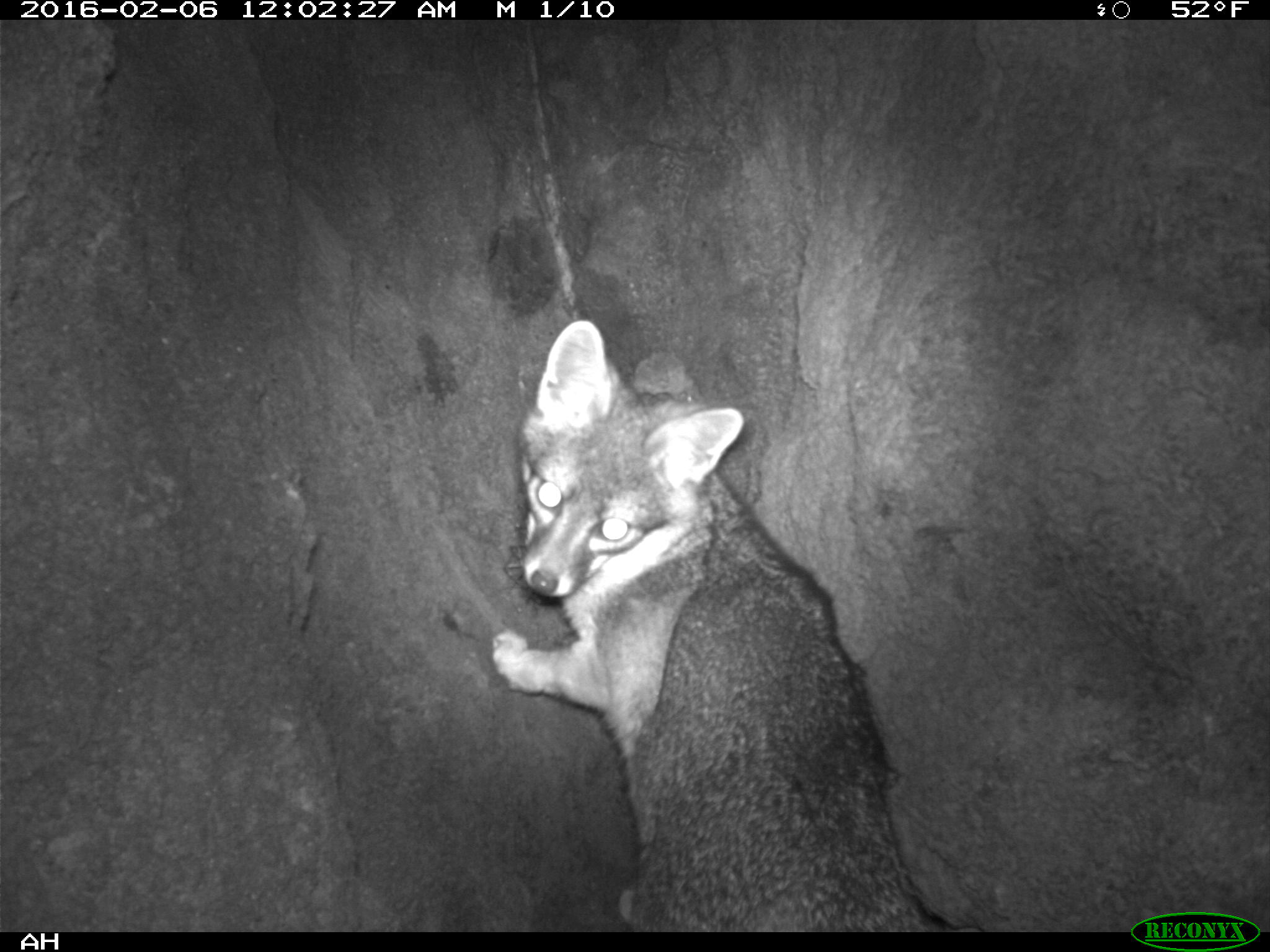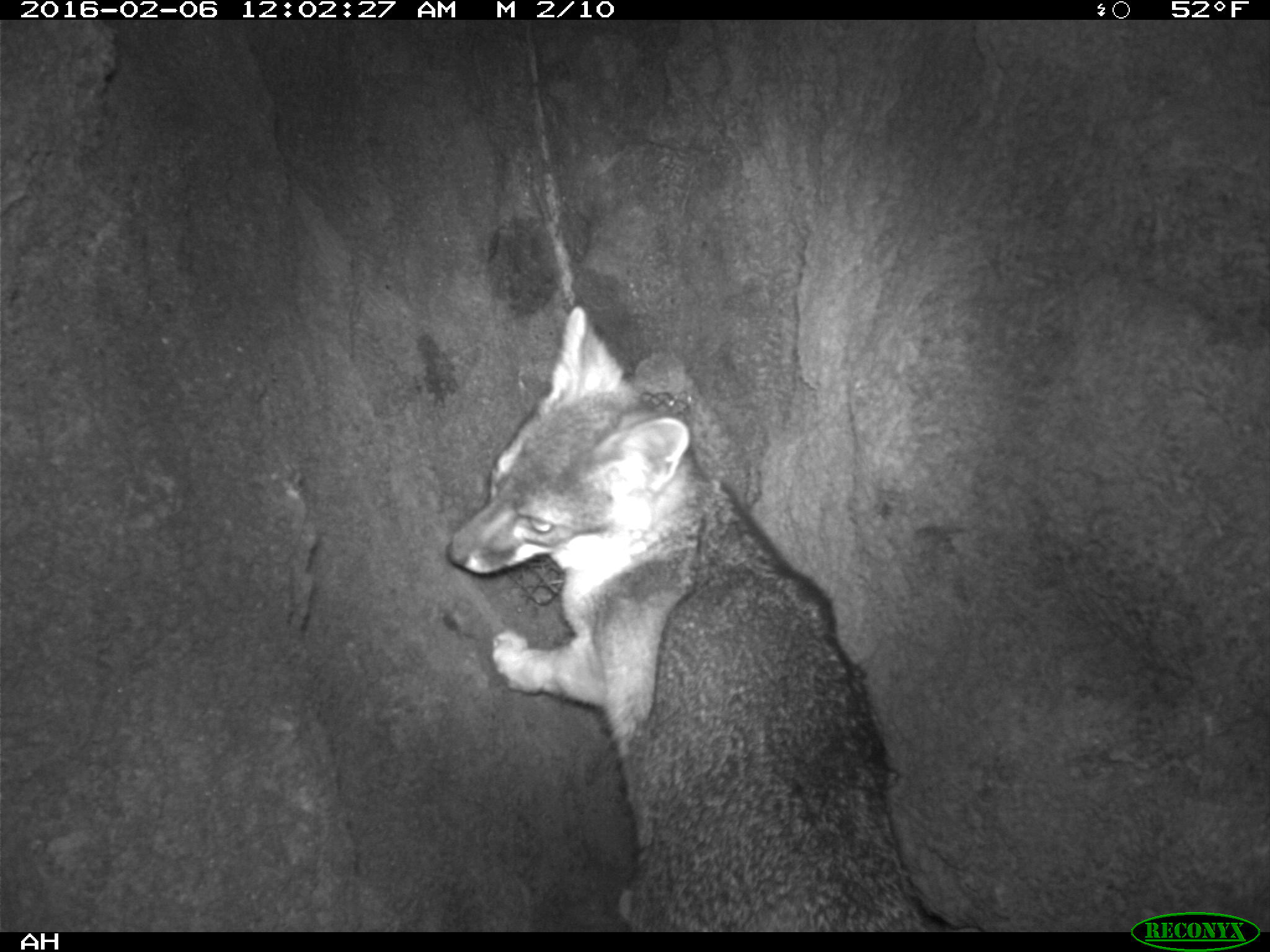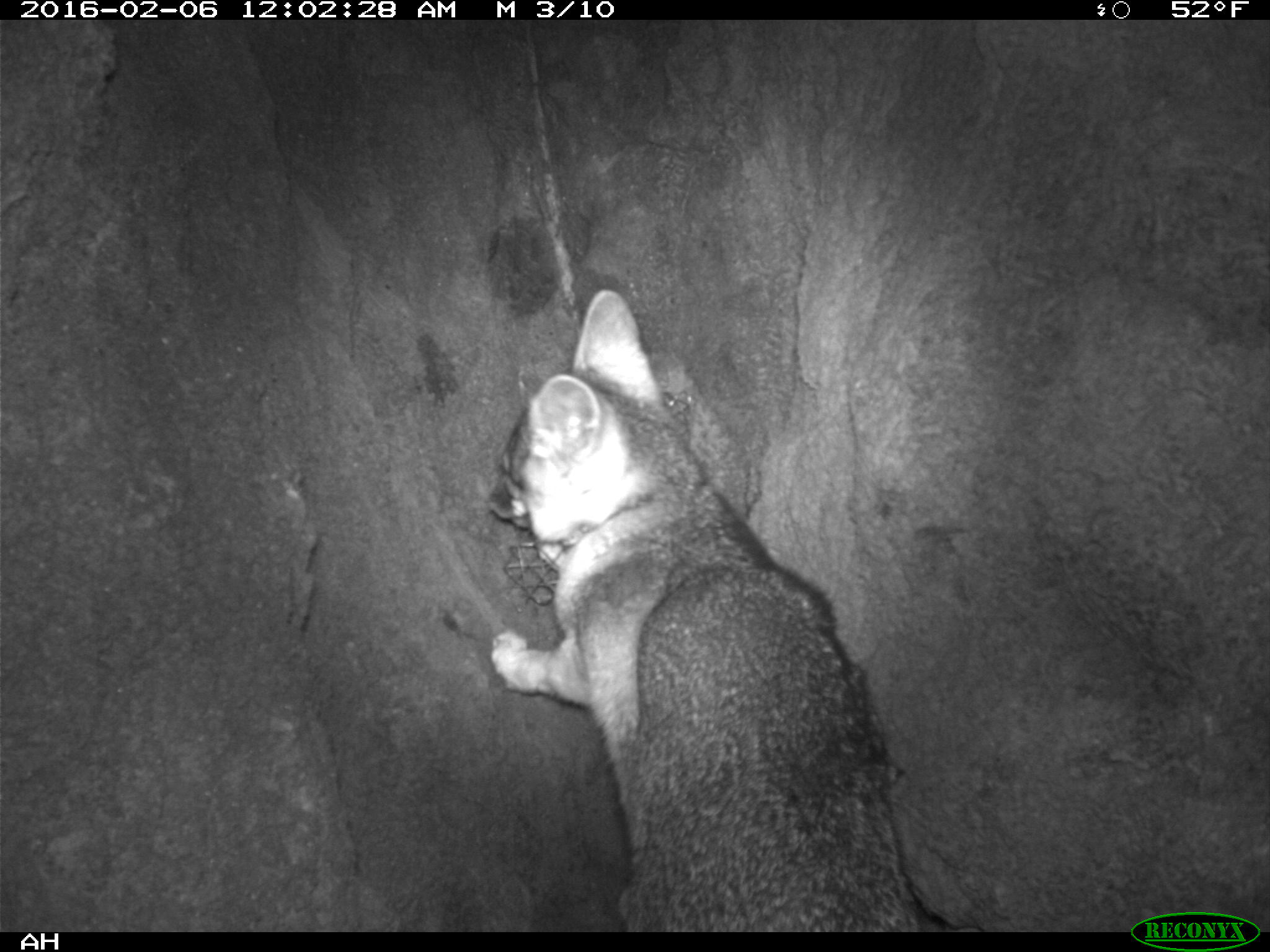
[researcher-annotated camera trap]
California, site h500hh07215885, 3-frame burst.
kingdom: Animalia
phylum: Chordata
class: Mammalia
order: Carnivora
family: Canidae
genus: Urocyon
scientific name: Urocyon littoralis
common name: island fox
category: fox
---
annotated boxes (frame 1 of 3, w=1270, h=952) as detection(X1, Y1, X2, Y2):
fox: detection(491, 317, 978, 932)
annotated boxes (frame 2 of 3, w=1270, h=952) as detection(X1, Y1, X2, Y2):
fox: detection(443, 306, 928, 933)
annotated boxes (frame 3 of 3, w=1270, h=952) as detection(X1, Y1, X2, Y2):
fox: detection(486, 288, 918, 931)